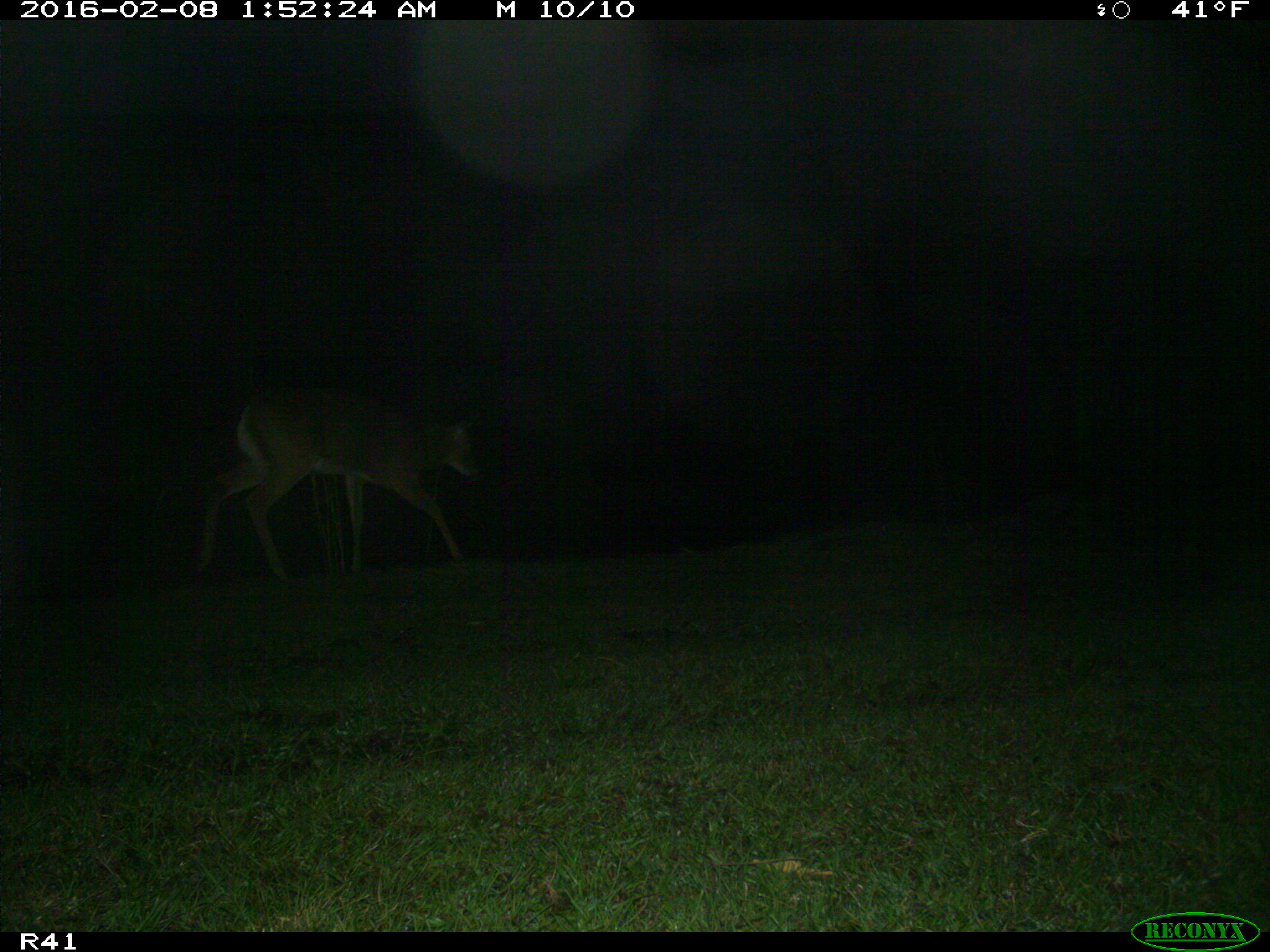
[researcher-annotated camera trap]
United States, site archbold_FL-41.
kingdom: Animalia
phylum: Chordata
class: Mammalia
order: Artiodactyla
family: Cervidae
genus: Odocoileus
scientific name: Odocoileus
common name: deer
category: unidentified deer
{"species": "unidentified deer (deer) (Odocoileus)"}